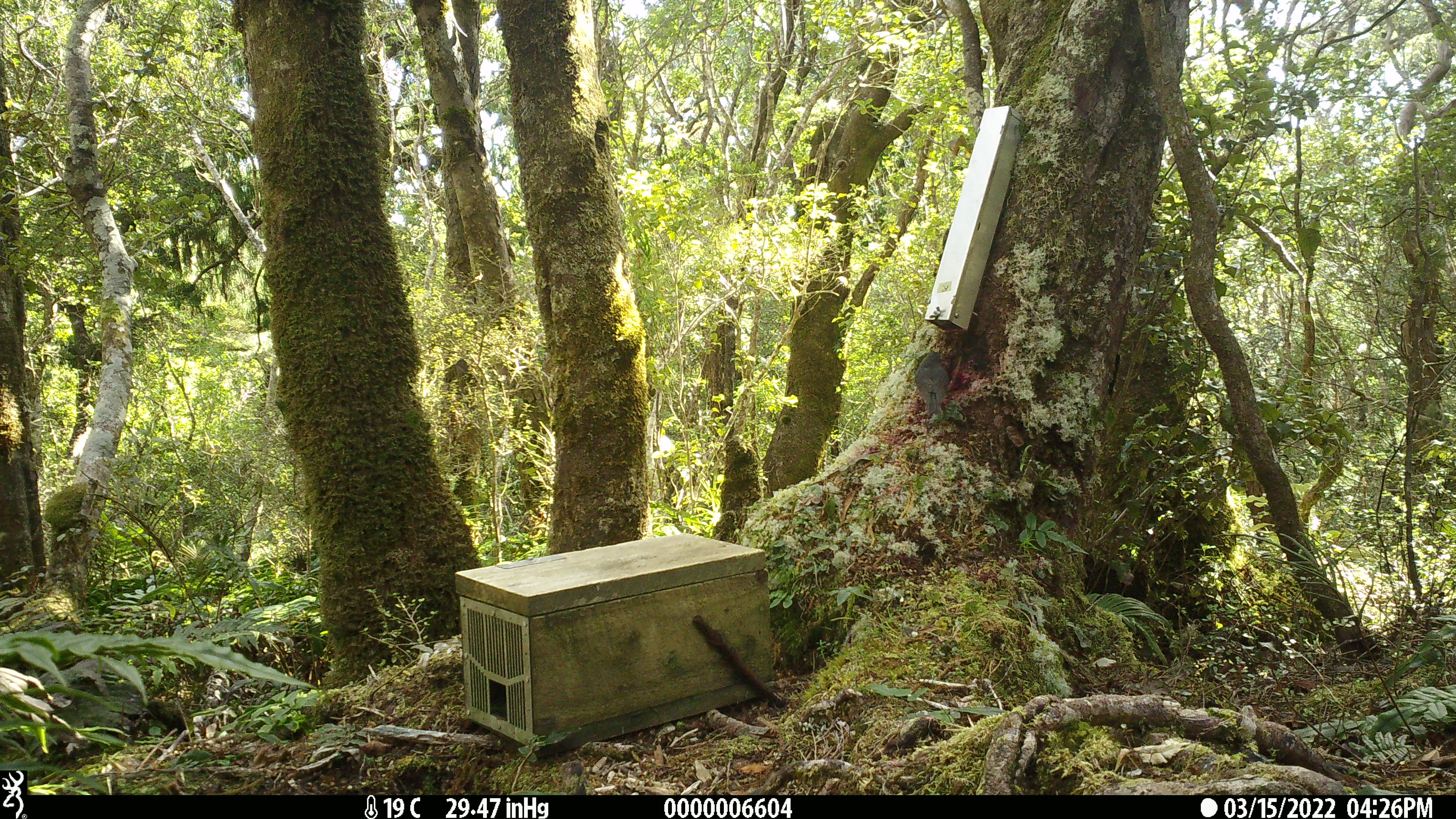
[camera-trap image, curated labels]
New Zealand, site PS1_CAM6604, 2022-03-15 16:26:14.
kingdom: Animalia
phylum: Chordata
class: Aves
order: Passeriformes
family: Petroicidae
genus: Petroica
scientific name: Petroica australis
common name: new zealand robin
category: robin